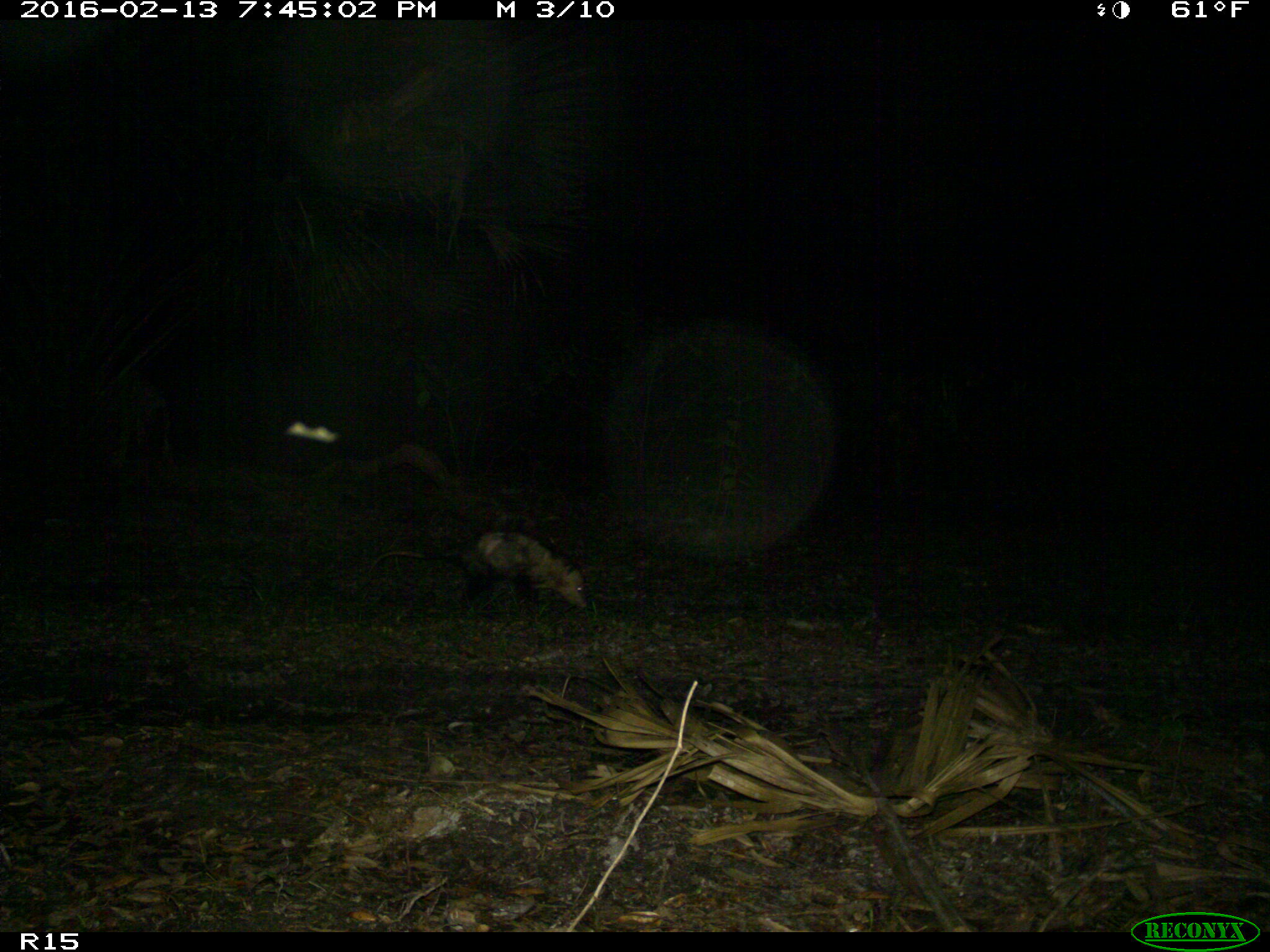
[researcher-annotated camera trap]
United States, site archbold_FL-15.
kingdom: Animalia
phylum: Chordata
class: Mammalia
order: Didelphimorphia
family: Didelphidae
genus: Didelphis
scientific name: Didelphis virginiana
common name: virginia opossum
Didelphis virginiana (virginia opossum).